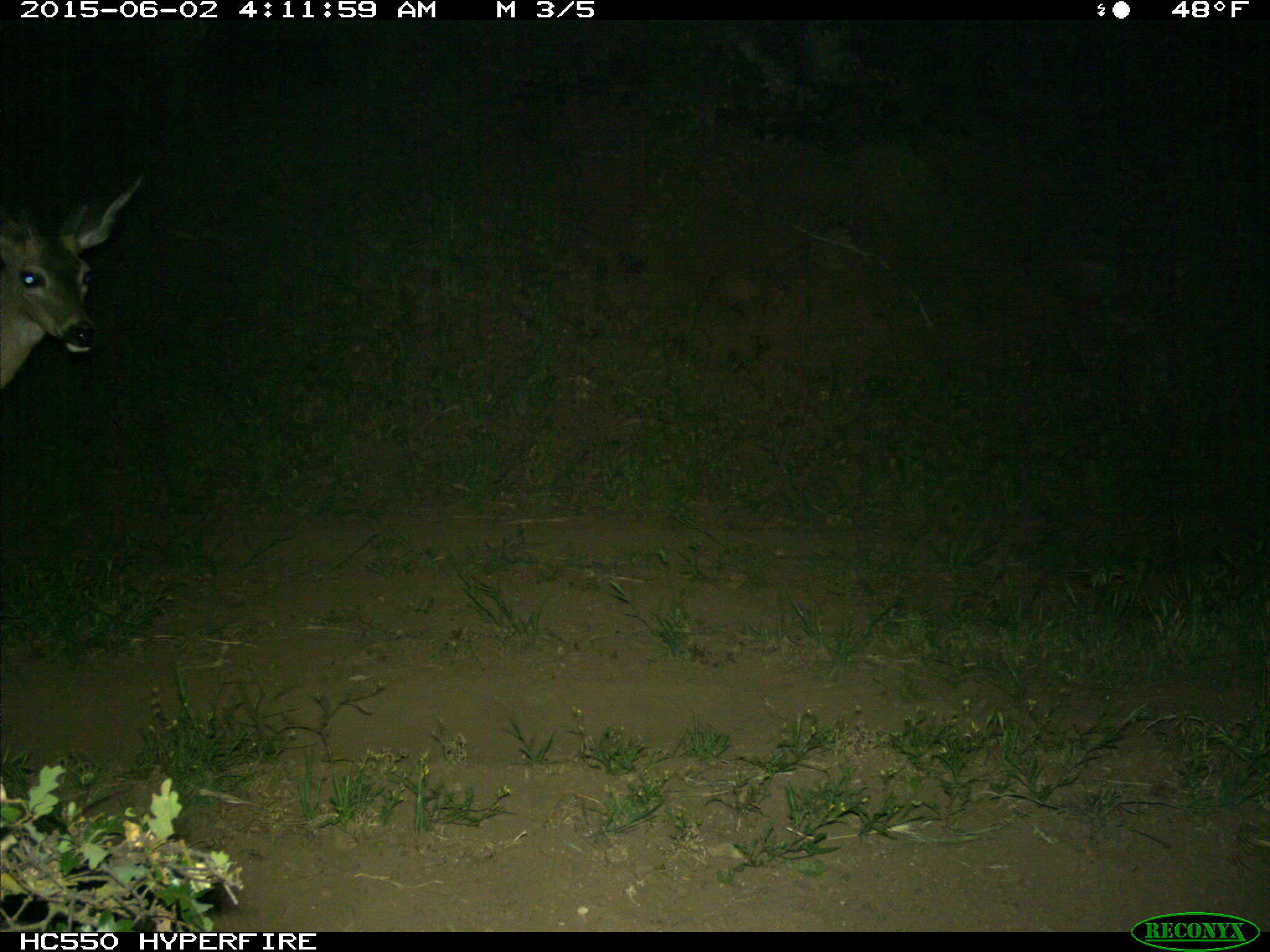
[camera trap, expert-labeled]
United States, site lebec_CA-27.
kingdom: Animalia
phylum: Chordata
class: Mammalia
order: Artiodactyla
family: Cervidae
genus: Odocoileus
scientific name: Odocoileus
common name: deer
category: unidentified deer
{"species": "unidentified deer (deer) (Odocoileus)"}